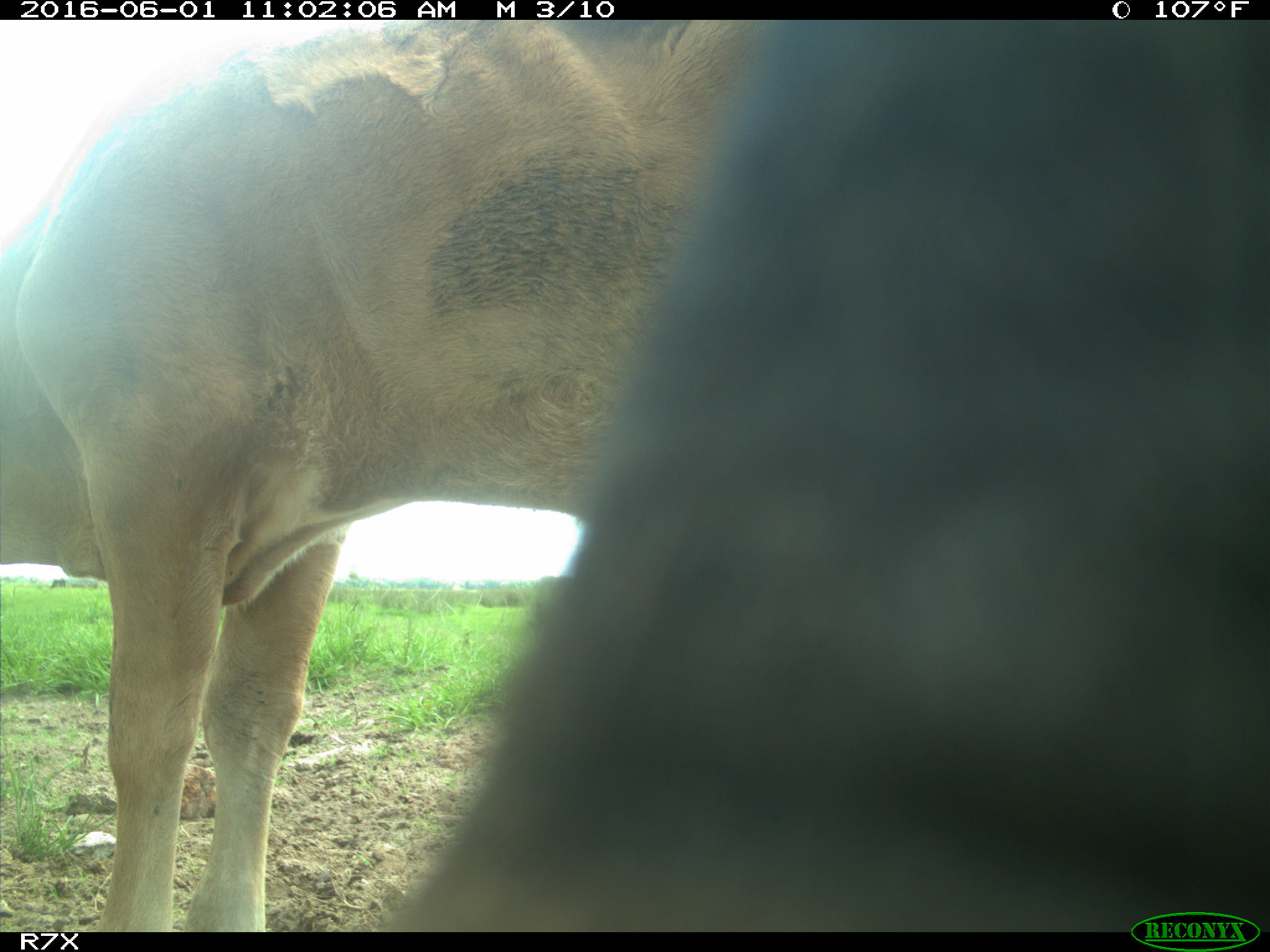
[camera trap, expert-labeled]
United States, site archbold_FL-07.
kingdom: Animalia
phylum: Chordata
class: Mammalia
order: Artiodactyla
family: Bovidae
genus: Bos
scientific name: Bos taurus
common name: domestic cow